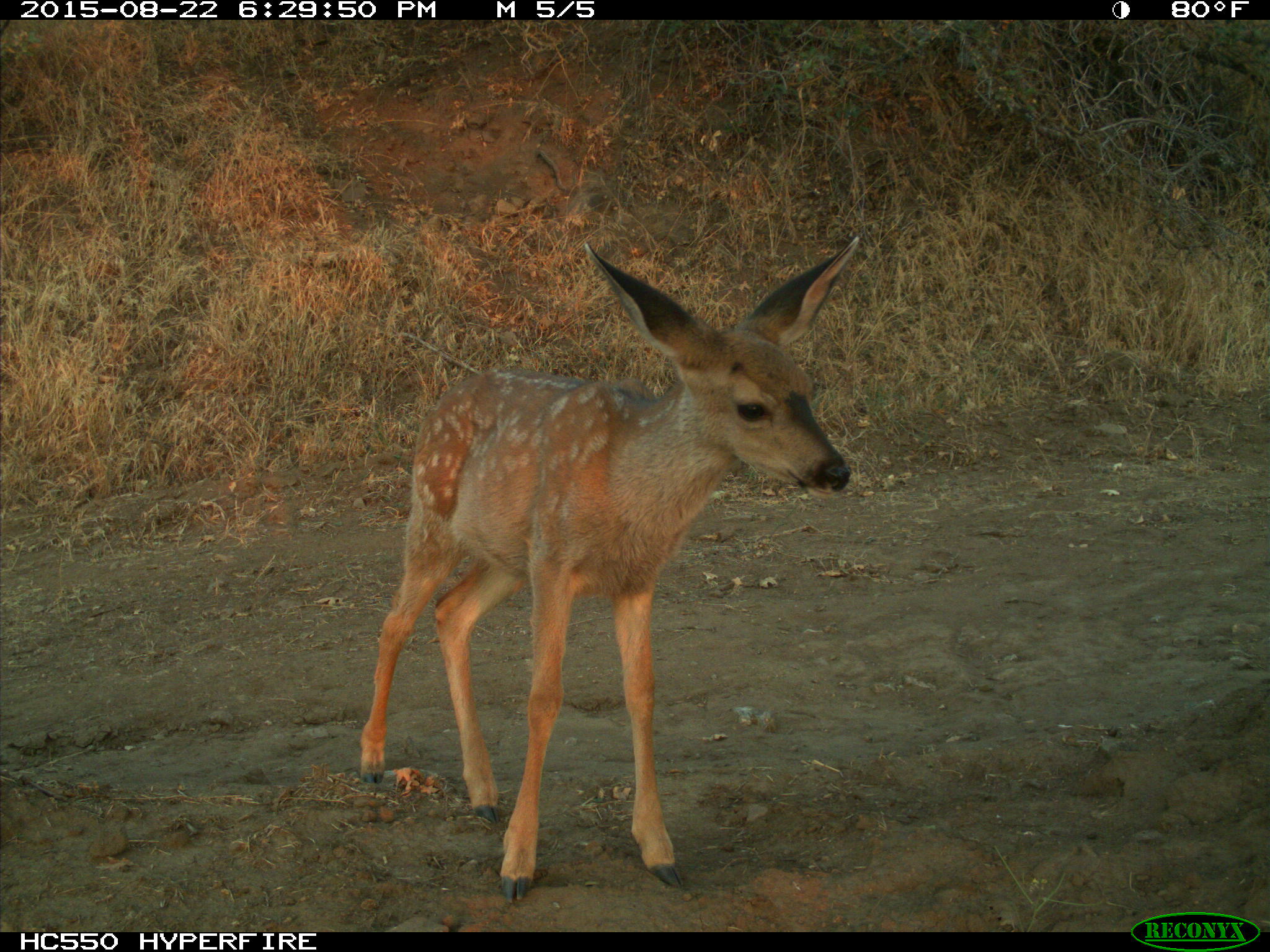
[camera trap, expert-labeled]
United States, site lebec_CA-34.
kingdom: Animalia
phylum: Chordata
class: Mammalia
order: Artiodactyla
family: Cervidae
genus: Odocoileus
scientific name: Odocoileus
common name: deer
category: unidentified deer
Unidentified deer (deer) (Odocoileus).